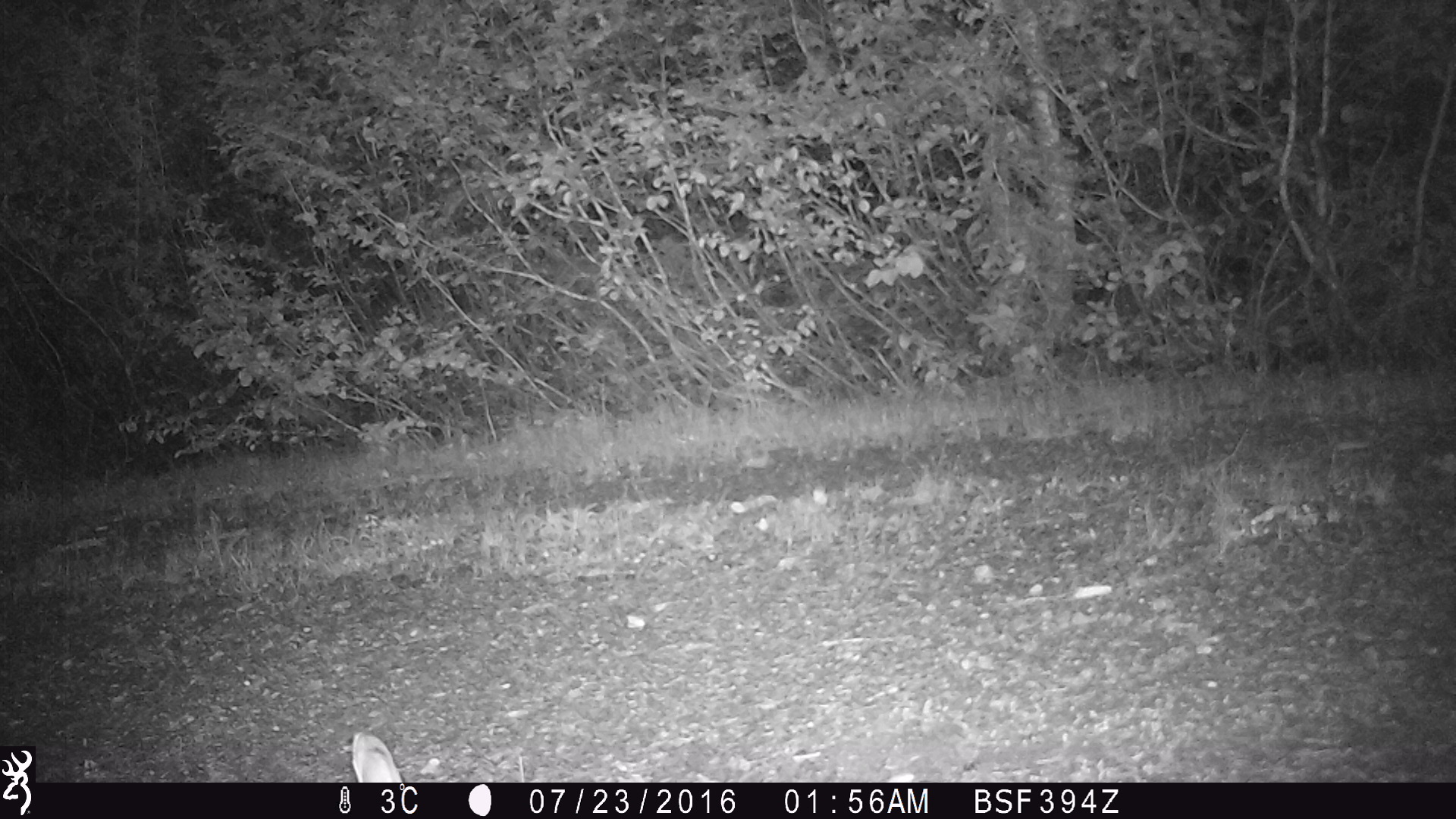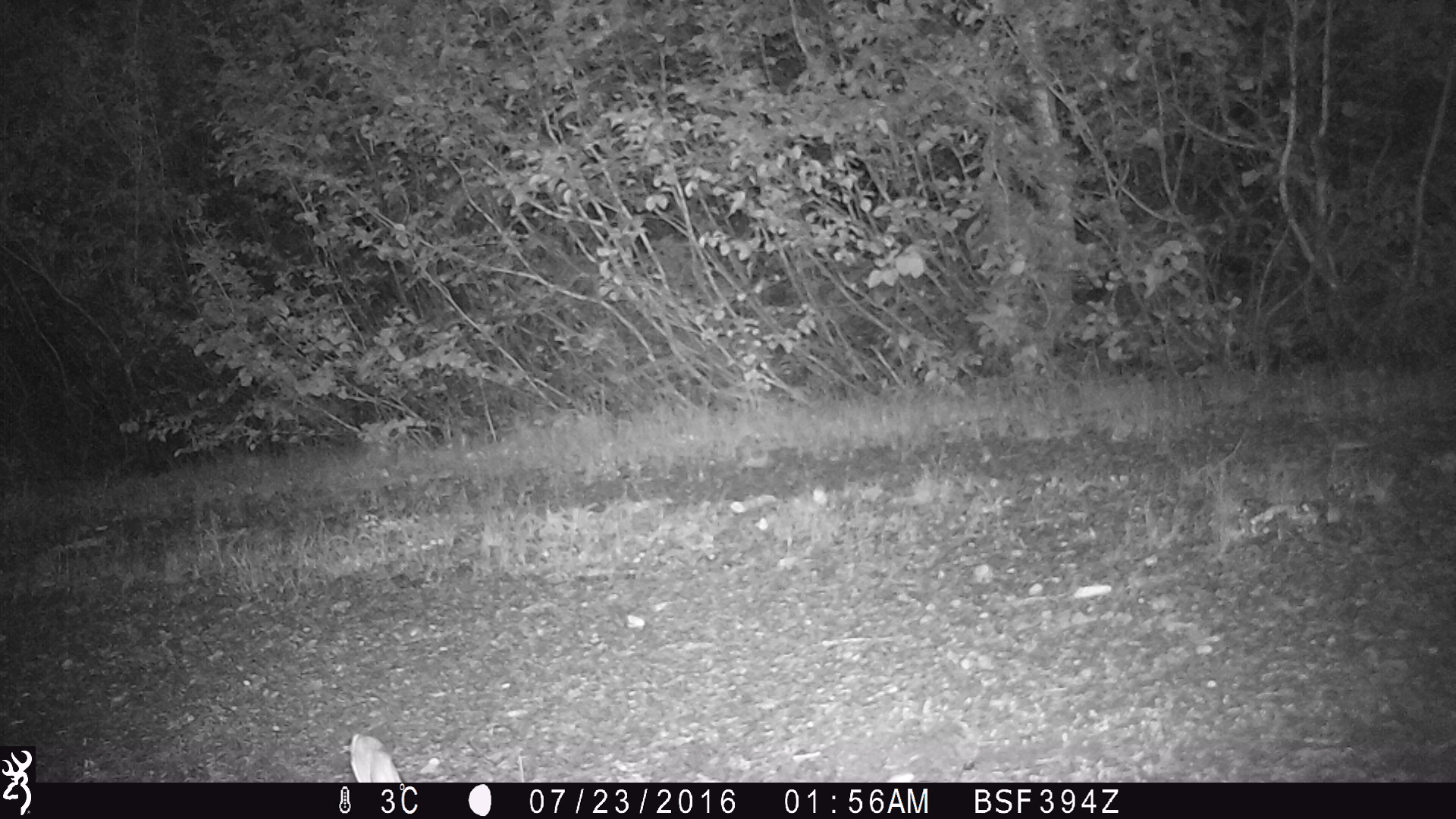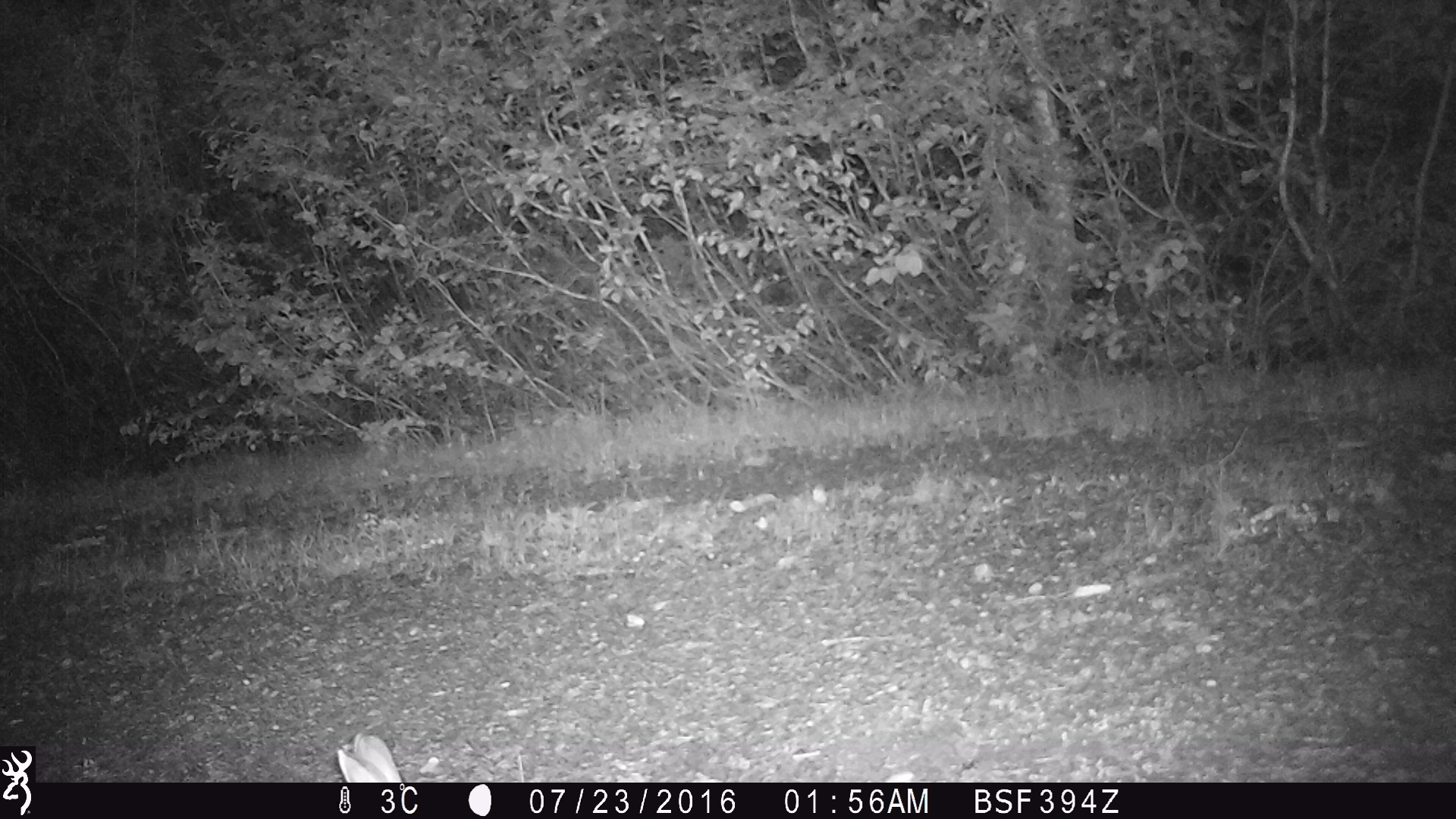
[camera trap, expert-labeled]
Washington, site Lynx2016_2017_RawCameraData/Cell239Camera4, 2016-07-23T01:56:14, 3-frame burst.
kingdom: Animalia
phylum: Chordata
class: Mammalia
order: Lagomorpha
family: Leporidae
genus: Lepus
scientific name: Lepus americanus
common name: snowshoe hare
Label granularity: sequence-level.